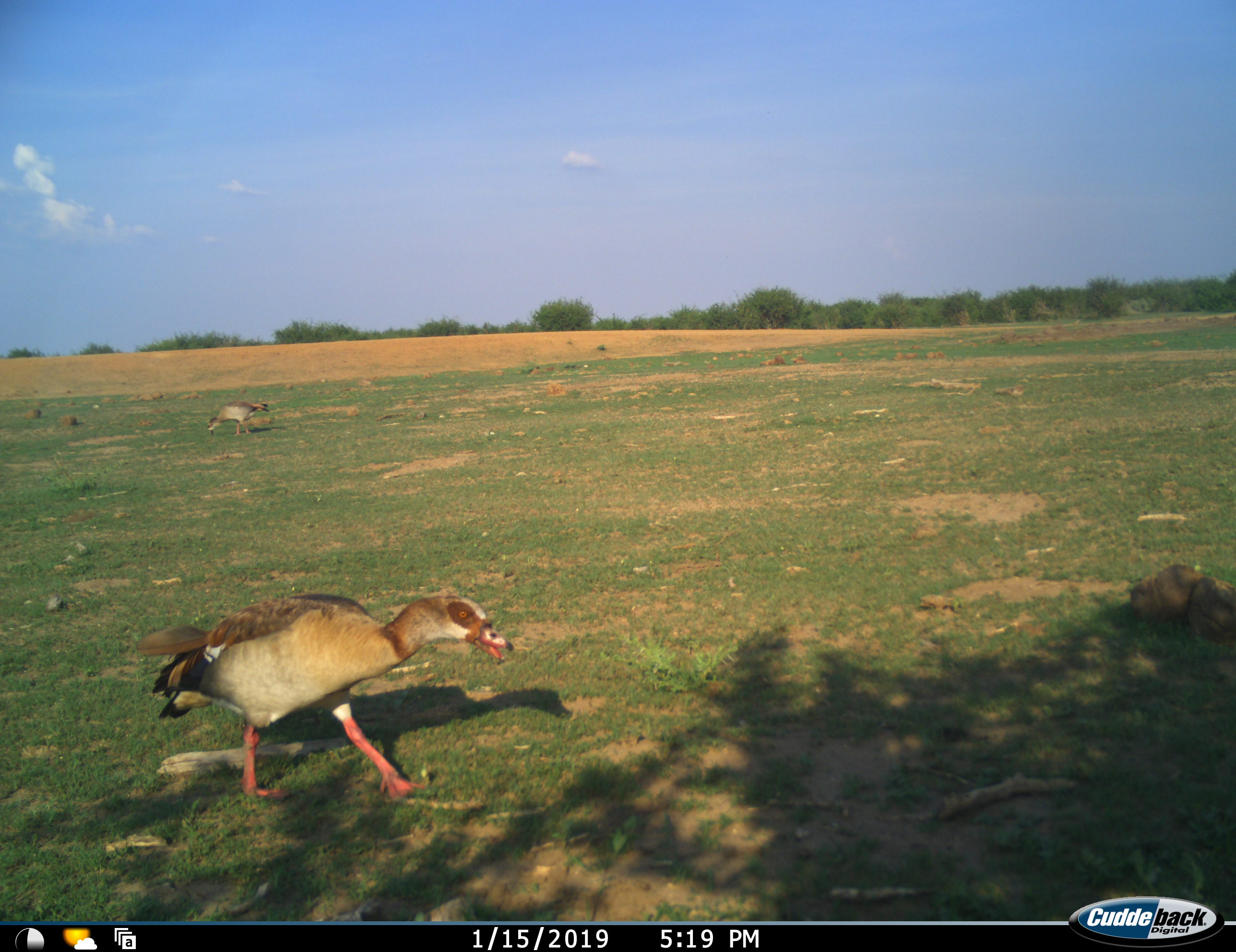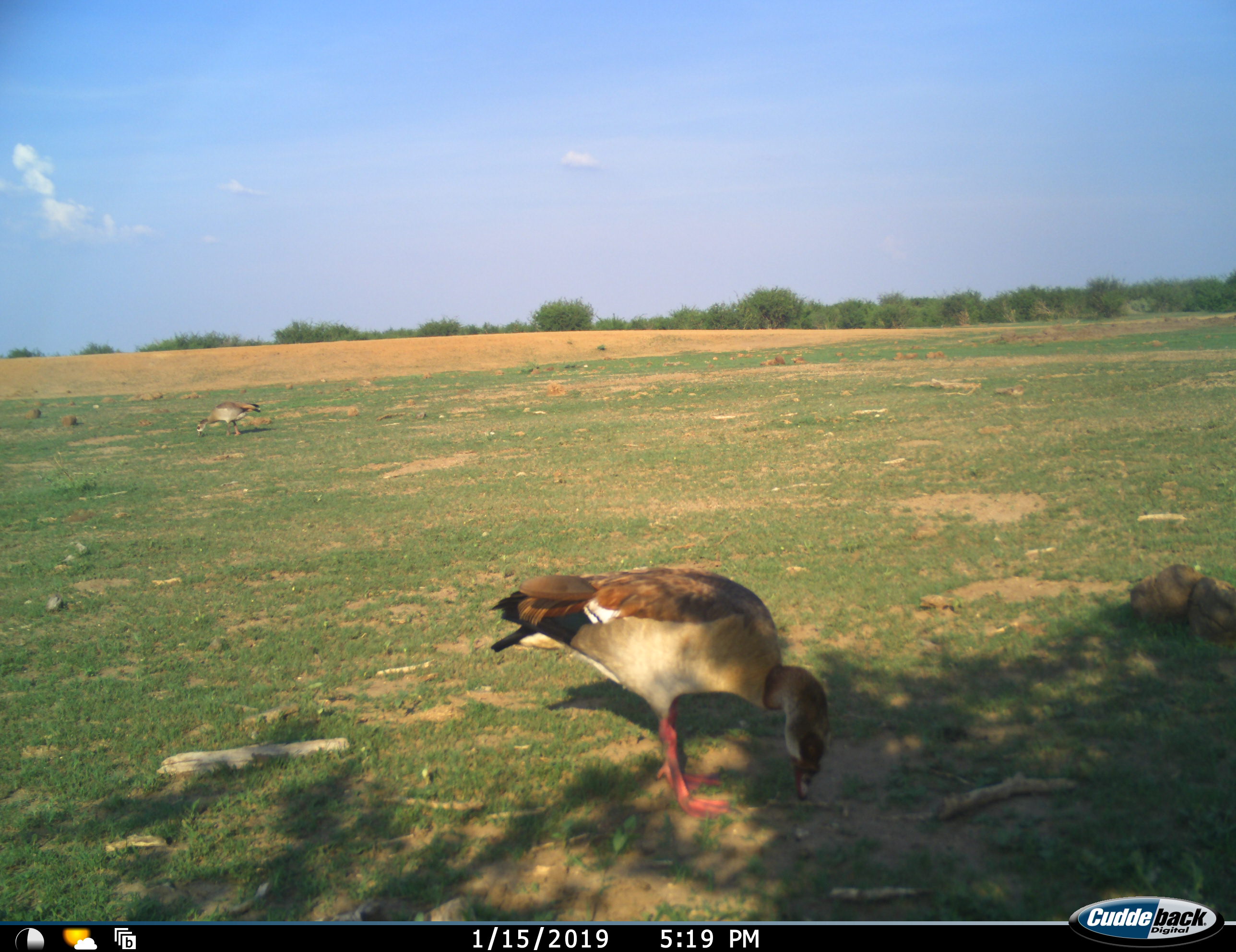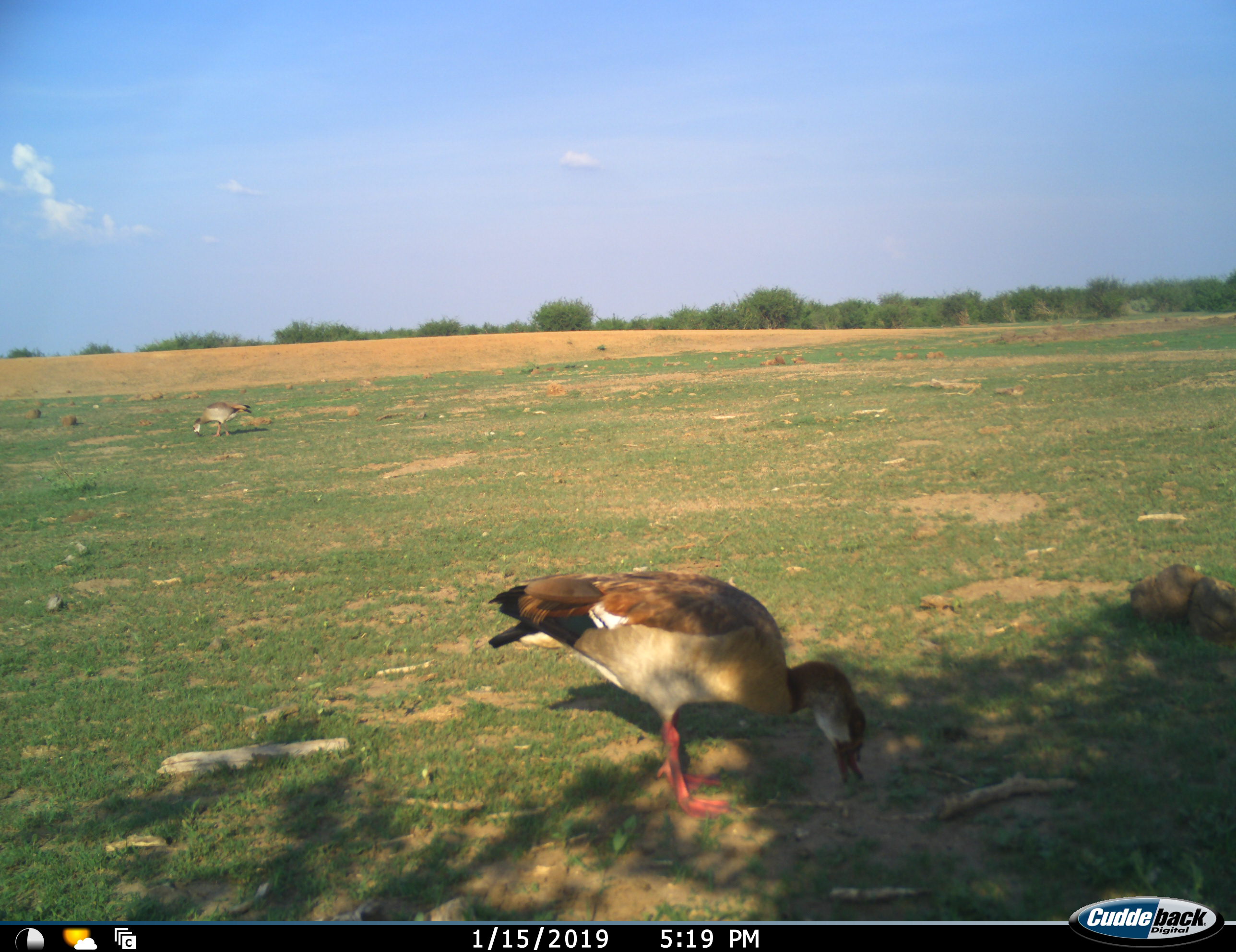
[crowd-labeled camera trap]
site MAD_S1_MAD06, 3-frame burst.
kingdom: Animalia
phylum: Chordata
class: Aves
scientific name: Aves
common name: bird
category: birdother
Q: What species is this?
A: Birdother (bird) (Aves).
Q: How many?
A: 2.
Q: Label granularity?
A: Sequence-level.